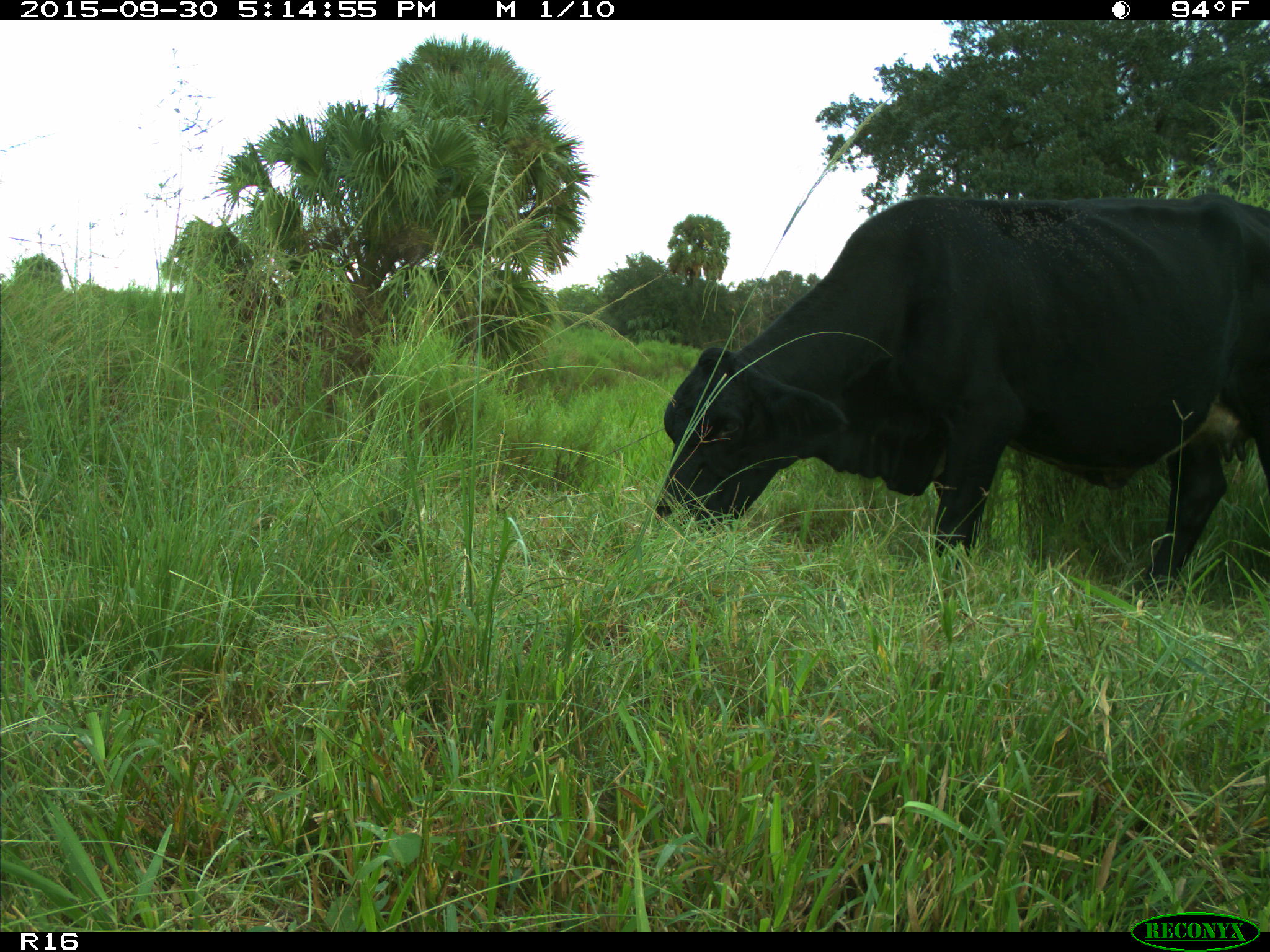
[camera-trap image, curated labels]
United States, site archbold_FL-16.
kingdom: Animalia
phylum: Chordata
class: Mammalia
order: Artiodactyla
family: Bovidae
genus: Bos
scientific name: Bos taurus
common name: domestic cow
Bos taurus (domestic cow).